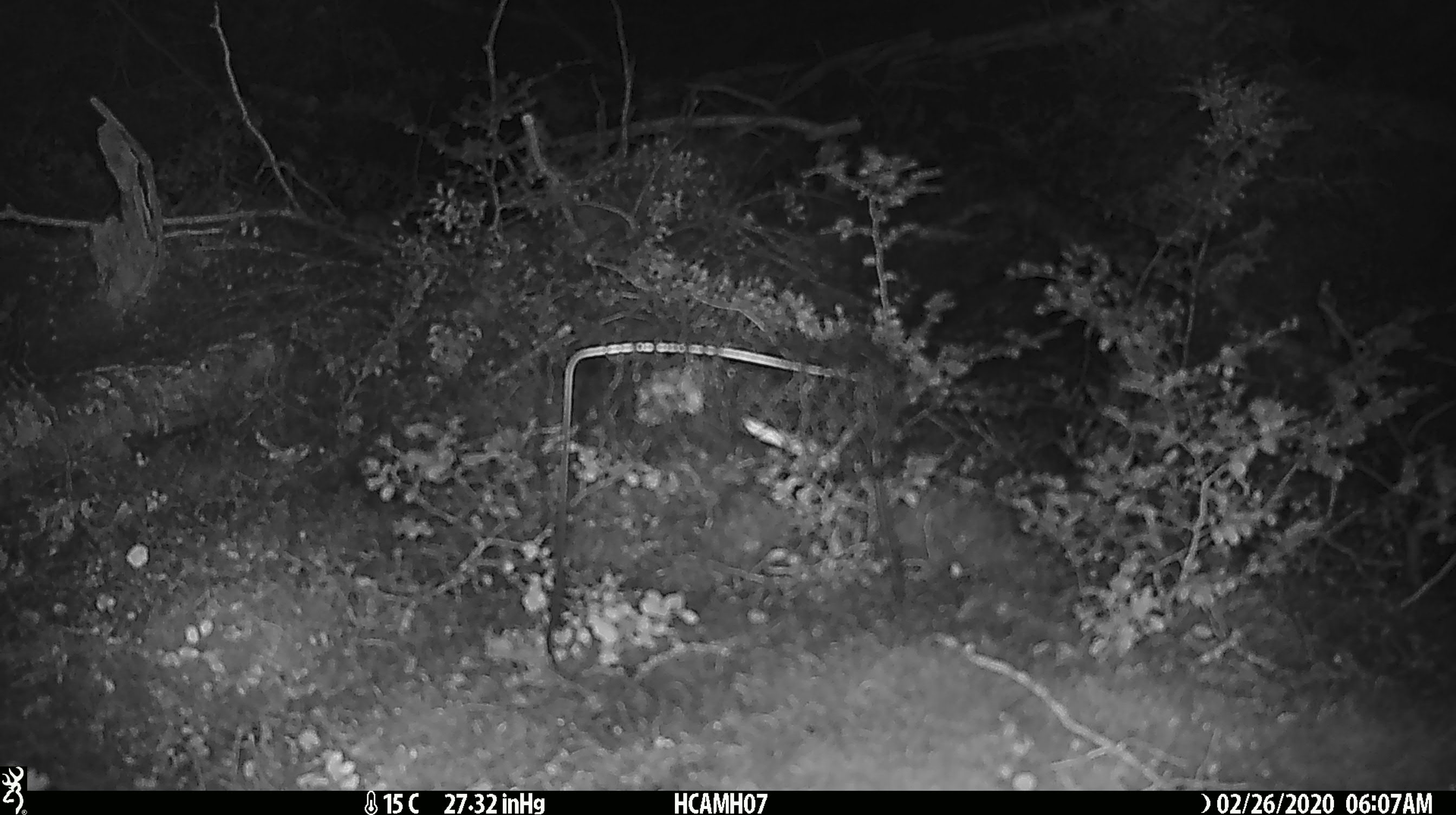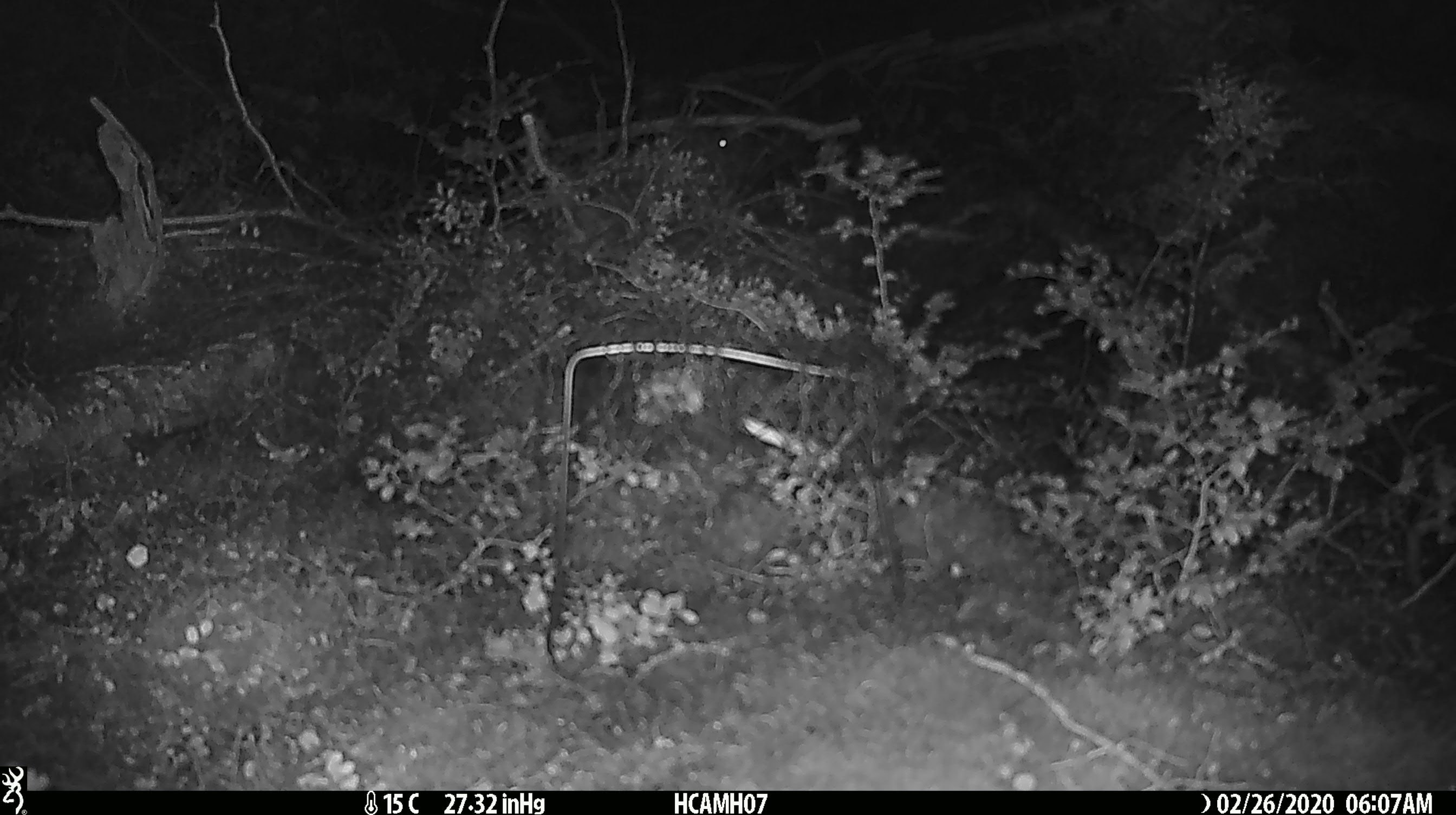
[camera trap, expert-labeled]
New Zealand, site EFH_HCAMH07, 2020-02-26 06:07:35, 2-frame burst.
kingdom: Animalia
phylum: Chordata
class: Mammalia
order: Rodentia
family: Muridae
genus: Mus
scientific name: Mus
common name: mouse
Mouse (Mus).